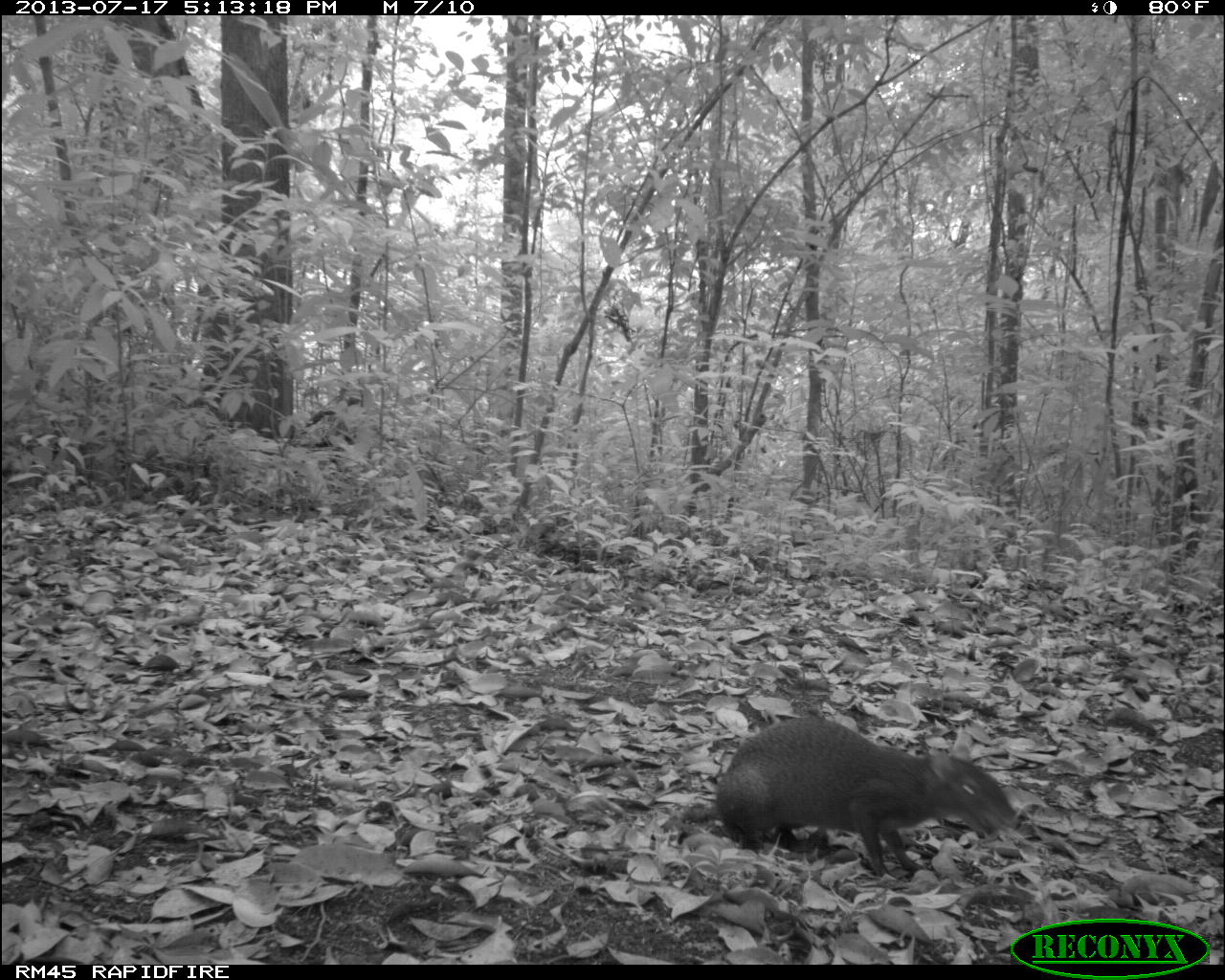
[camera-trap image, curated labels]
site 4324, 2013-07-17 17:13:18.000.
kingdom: Animalia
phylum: Chordata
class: Mammalia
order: Rodentia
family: Dasyproctidae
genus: Dasyprocta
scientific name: Dasyprocta punctata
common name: central american agouti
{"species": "Dasyprocta punctata (central american agouti)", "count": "1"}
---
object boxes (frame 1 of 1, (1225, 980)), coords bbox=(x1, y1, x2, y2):
dasyprocta punctata: bbox=(674, 719, 1019, 875)